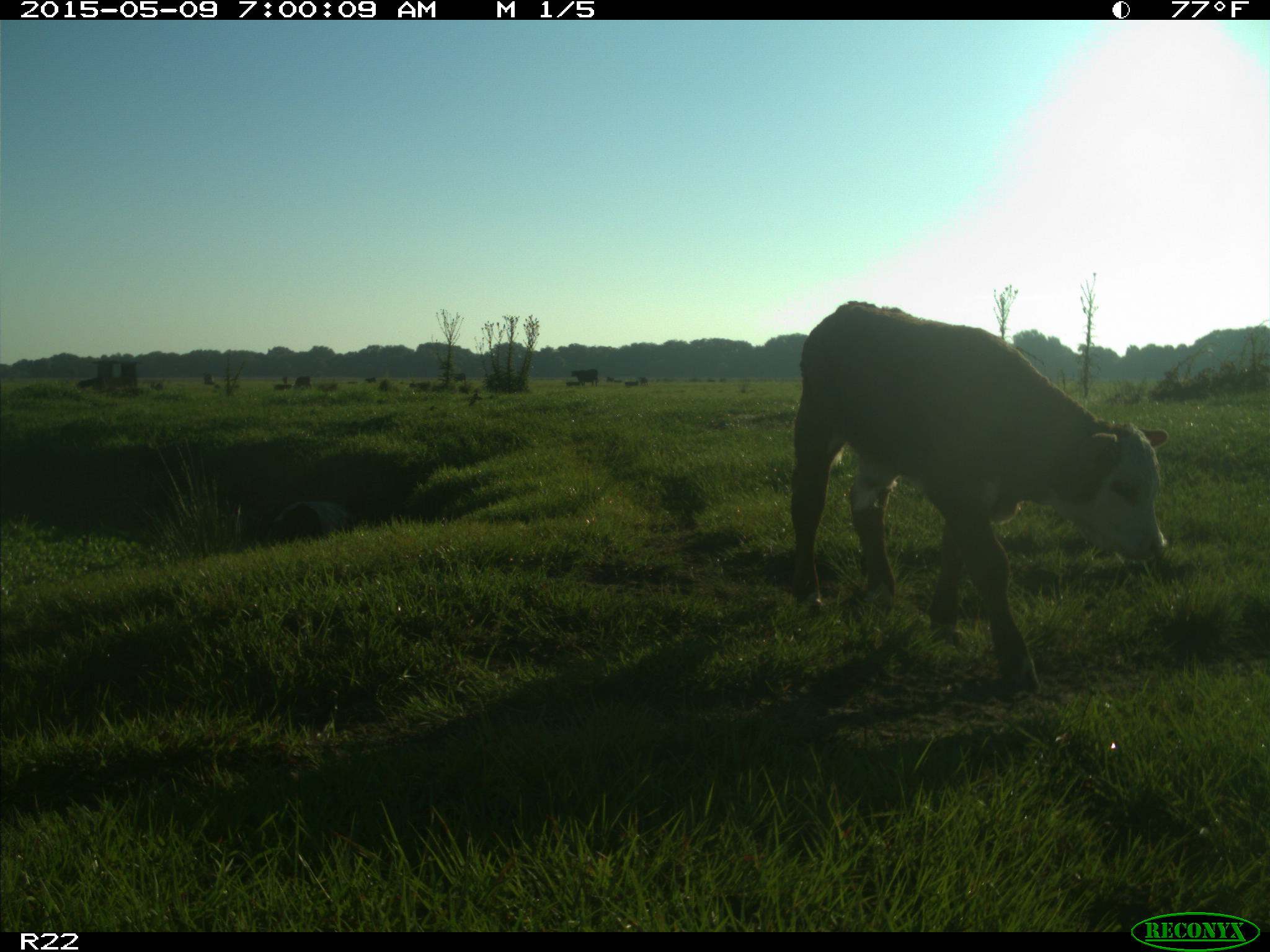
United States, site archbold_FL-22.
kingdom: Animalia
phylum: Chordata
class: Mammalia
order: Artiodactyla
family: Bovidae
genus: Bos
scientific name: Bos taurus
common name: domestic cow